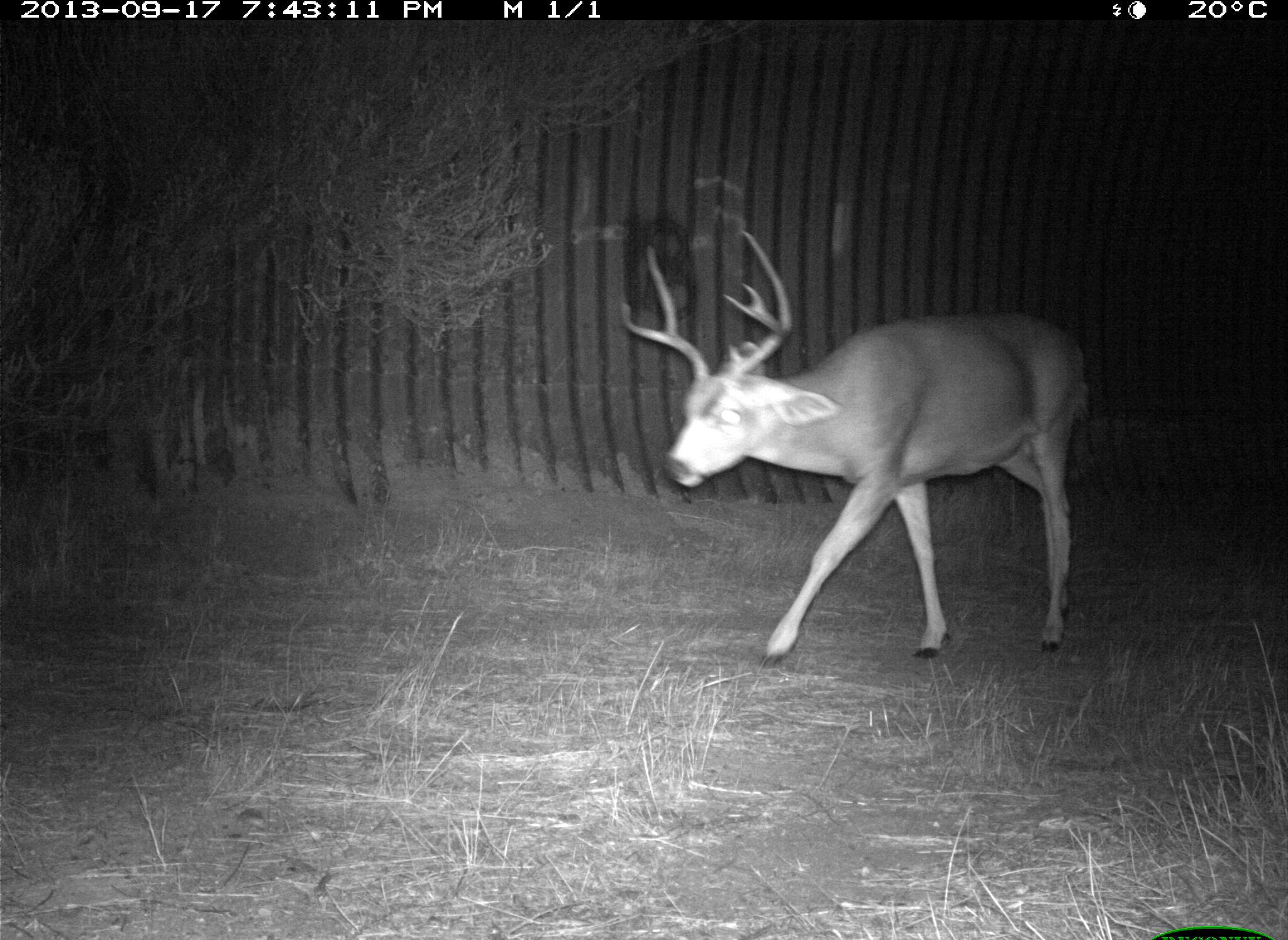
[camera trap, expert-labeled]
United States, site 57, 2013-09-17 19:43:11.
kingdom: Animalia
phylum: Chordata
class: Mammalia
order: Artiodactyla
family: Cervidae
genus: Odocoileus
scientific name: Odocoileus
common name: deer